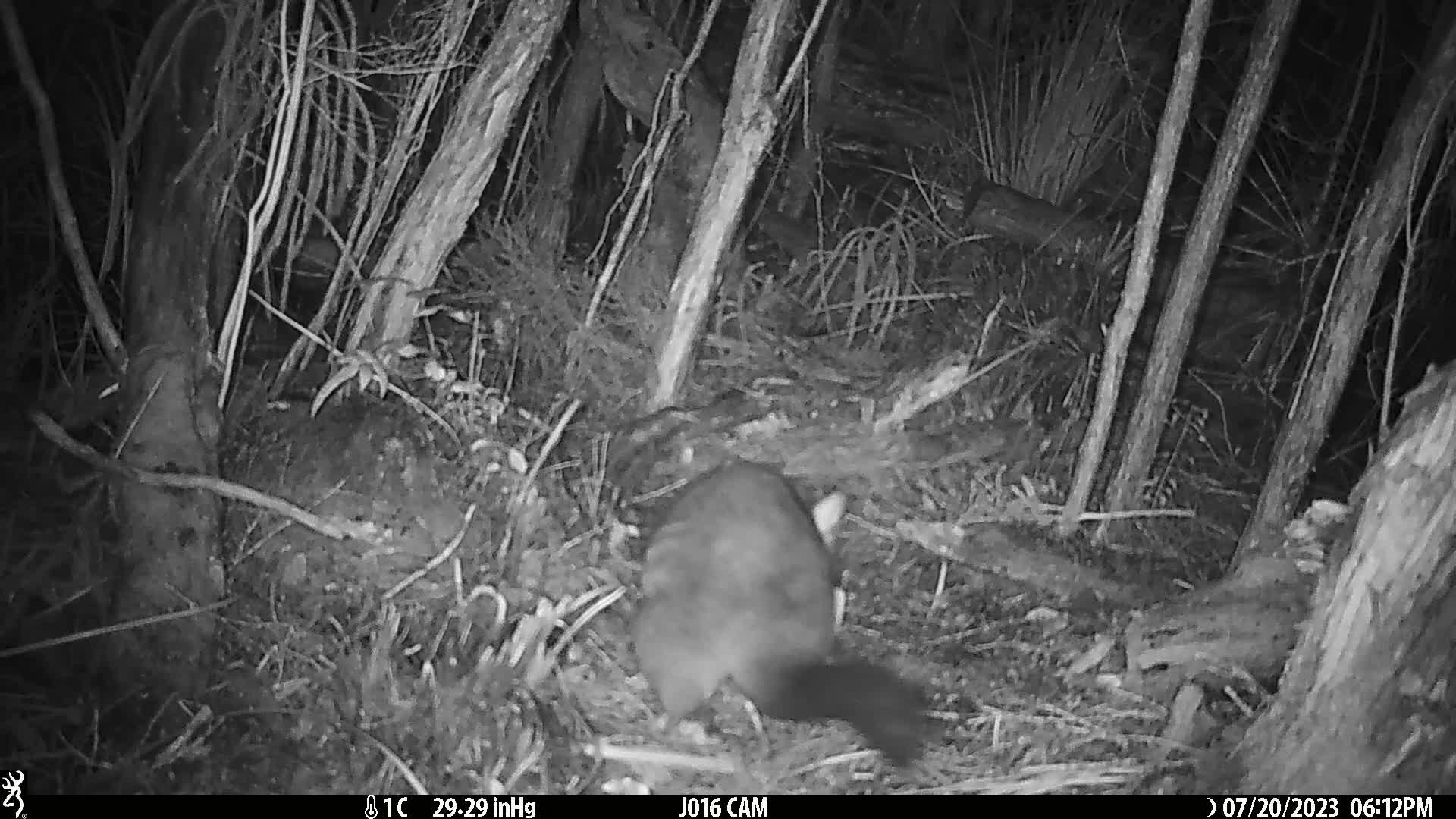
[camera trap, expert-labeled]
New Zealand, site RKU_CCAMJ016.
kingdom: Animalia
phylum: Chordata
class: Mammalia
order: Diprotodontia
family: Phalangeridae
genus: Trichosurus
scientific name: Trichosurus vulpecula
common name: common brushtail possum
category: possum